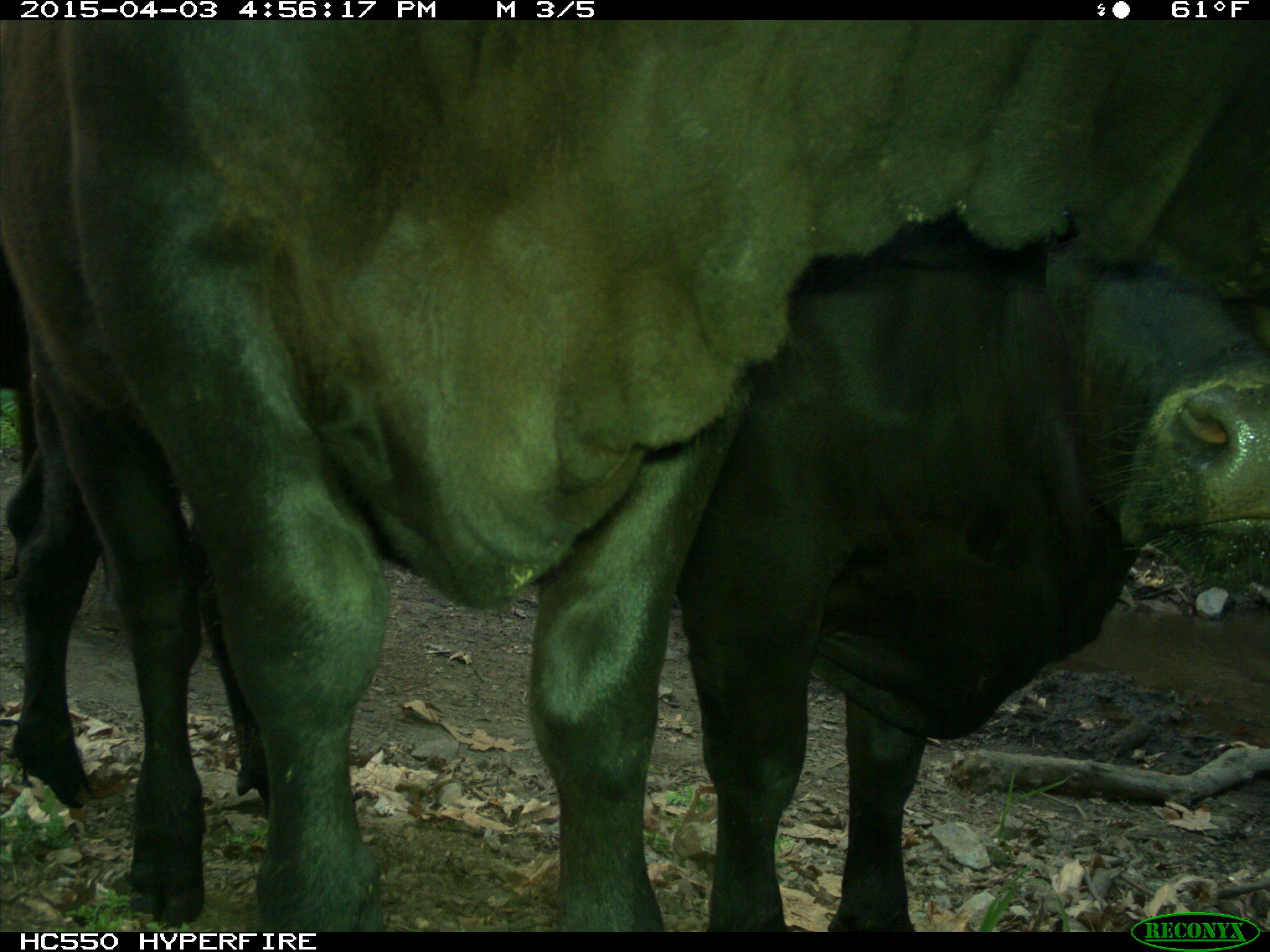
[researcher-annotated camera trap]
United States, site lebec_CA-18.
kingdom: Animalia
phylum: Chordata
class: Mammalia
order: Artiodactyla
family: Bovidae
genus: Bos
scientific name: Bos taurus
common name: domestic cow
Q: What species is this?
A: Bos taurus (domestic cow).